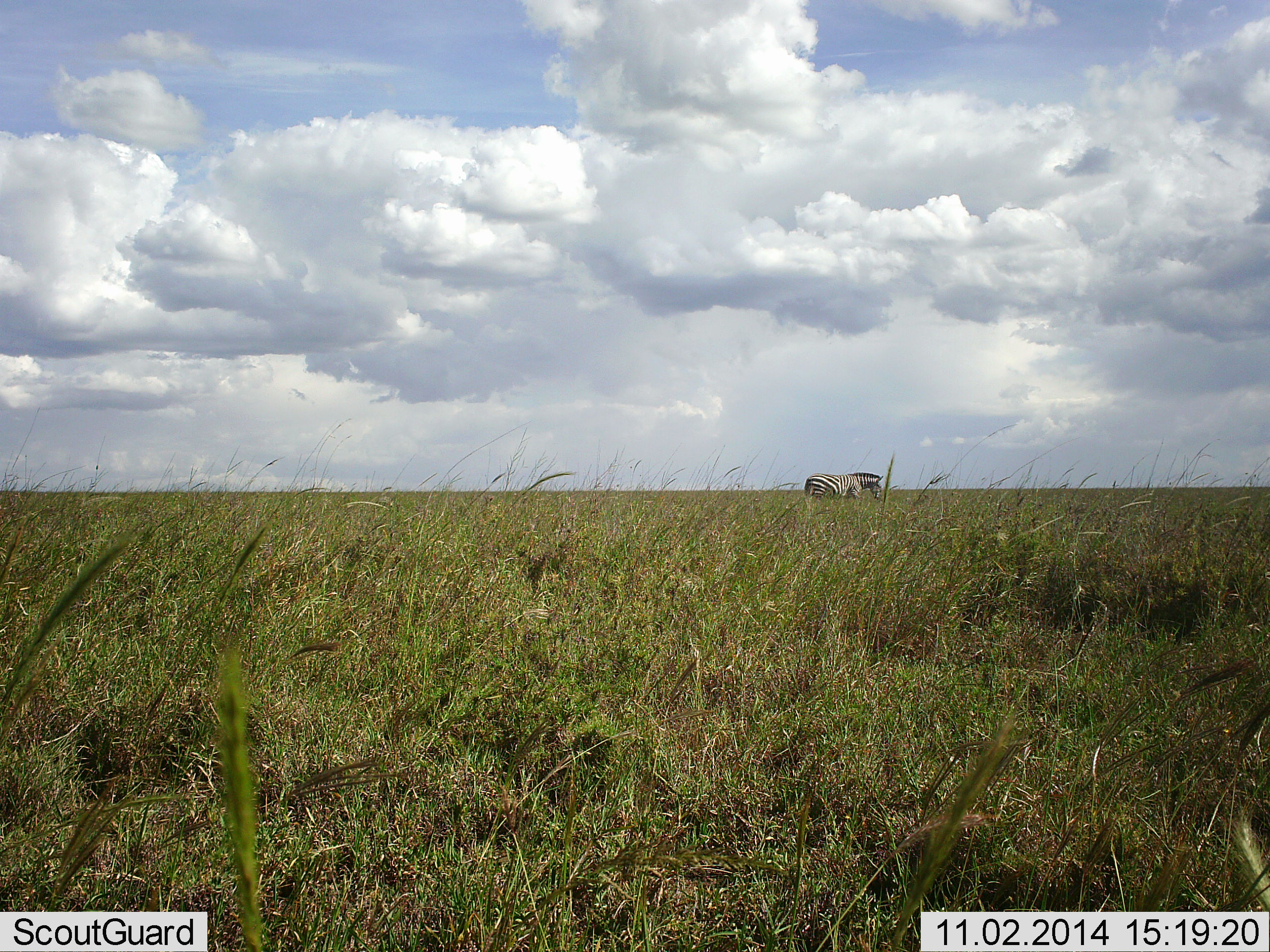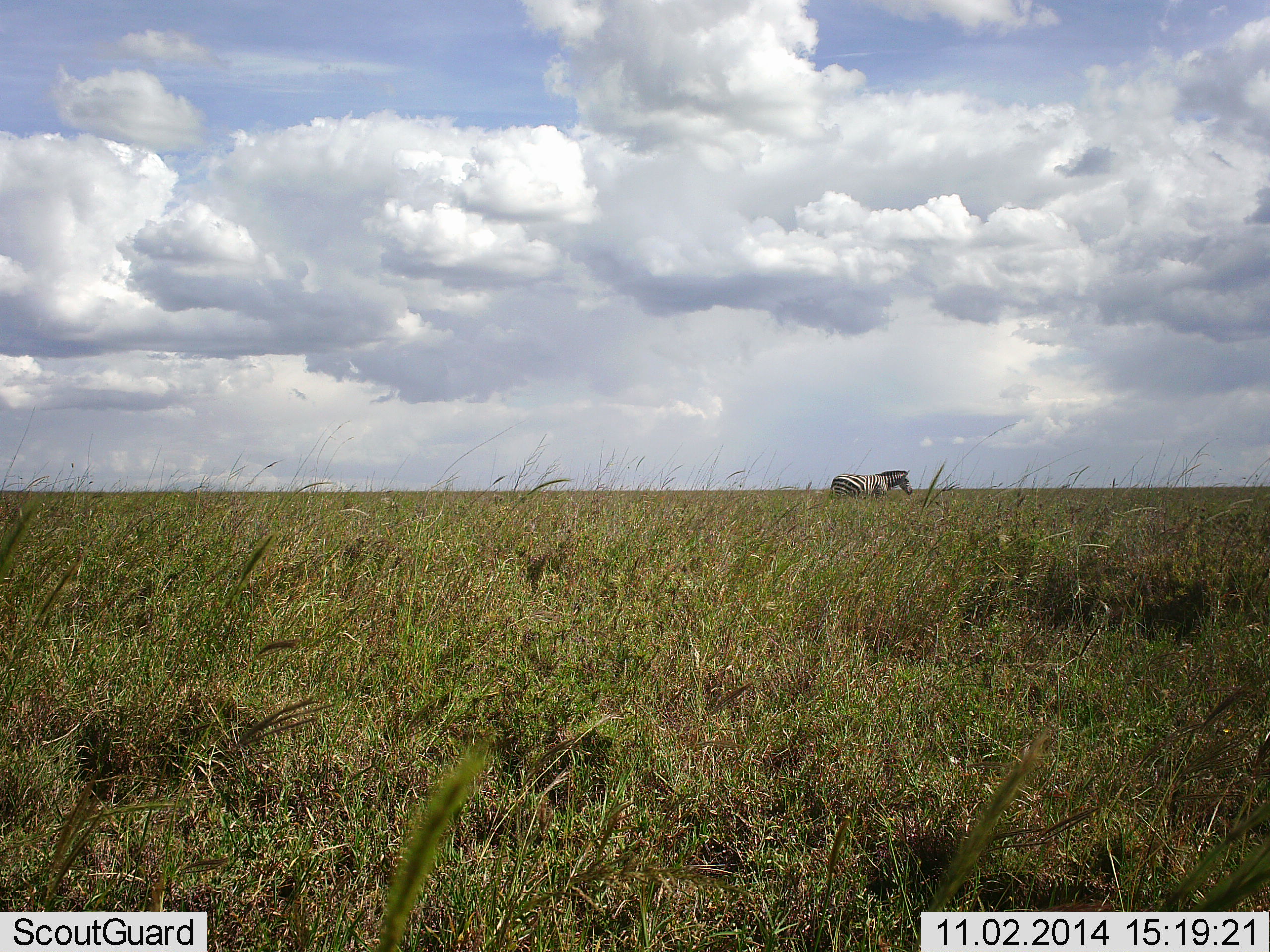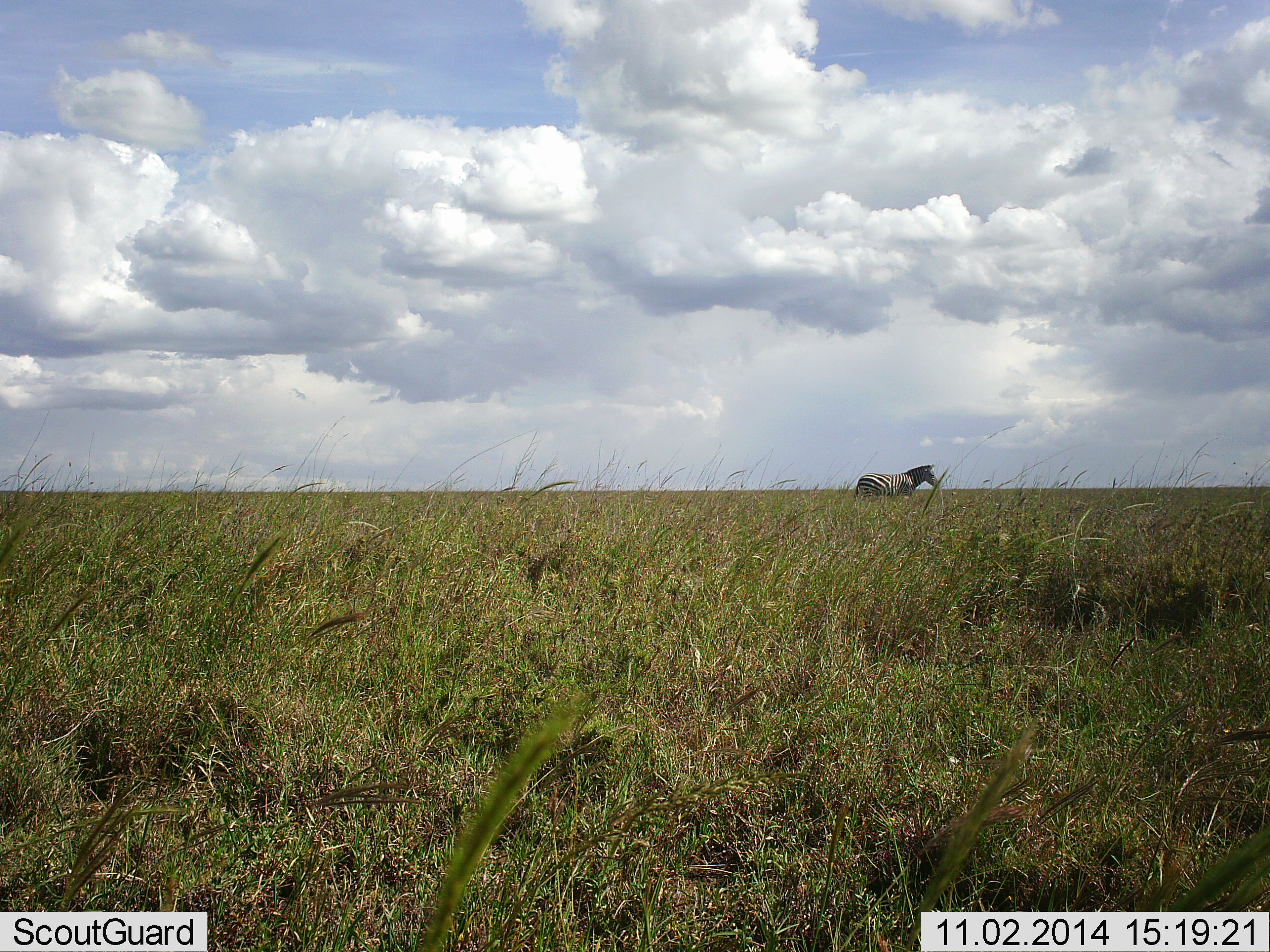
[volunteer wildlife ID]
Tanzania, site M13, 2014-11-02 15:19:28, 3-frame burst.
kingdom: Animalia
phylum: Chordata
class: Mammalia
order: Perissodactyla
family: Equidae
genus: Equus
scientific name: Equus quagga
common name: plains zebra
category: zebra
Zebra (plains zebra) (Equus quagga), count 1. Behavior (volunteer vote fractions): standing 20%, resting 0%, moving 80%, interacting 0%. Young present (vote fraction): 0%. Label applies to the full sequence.